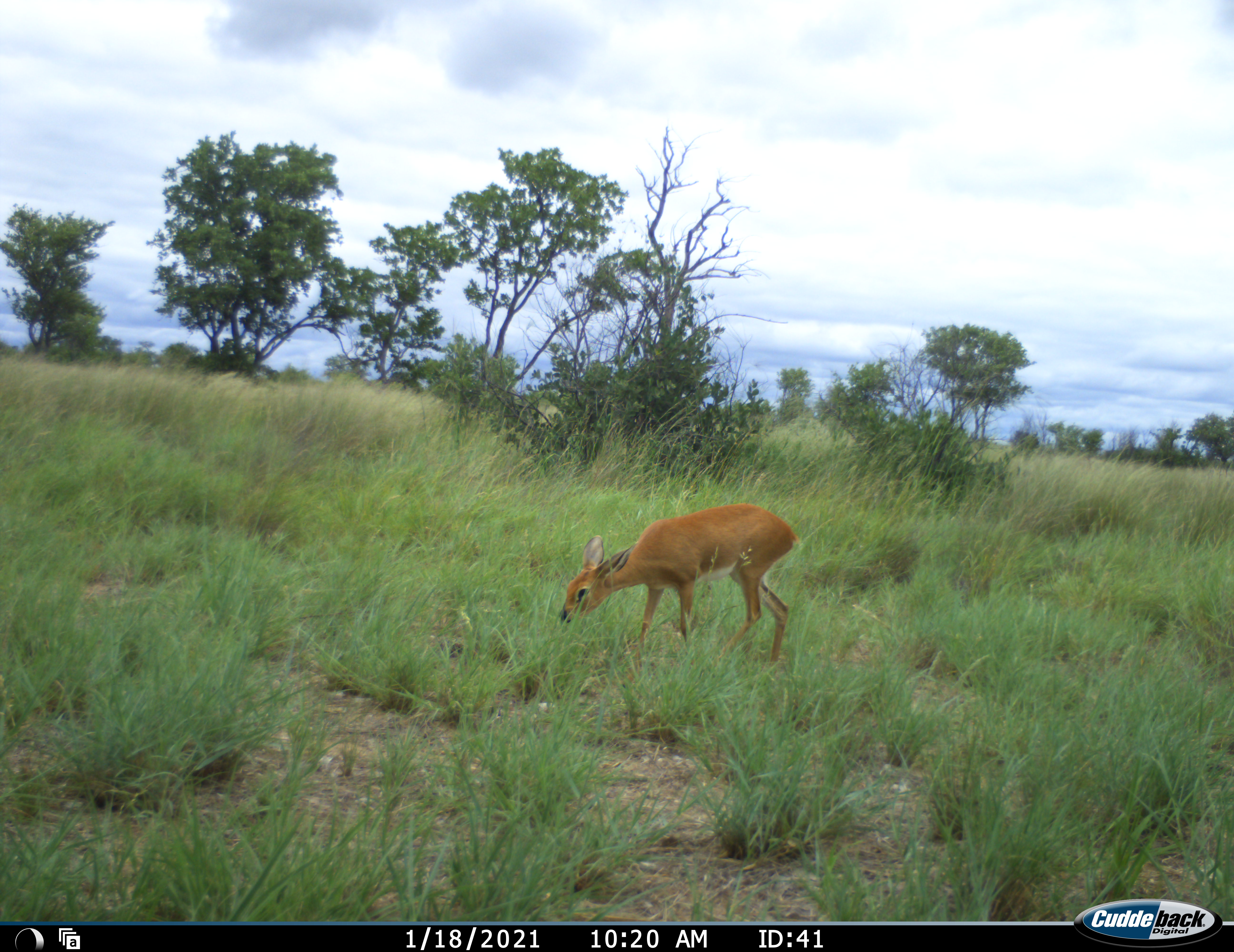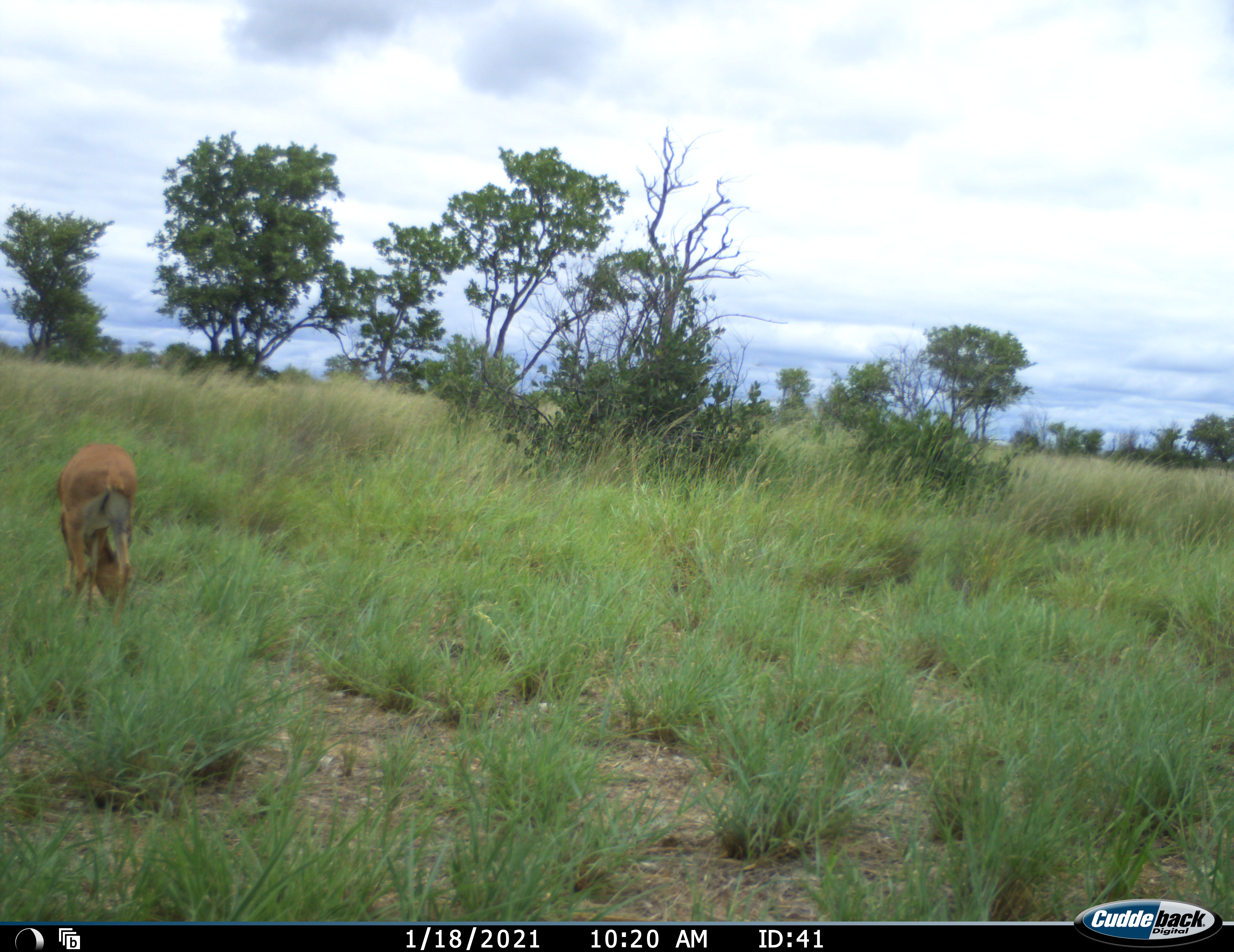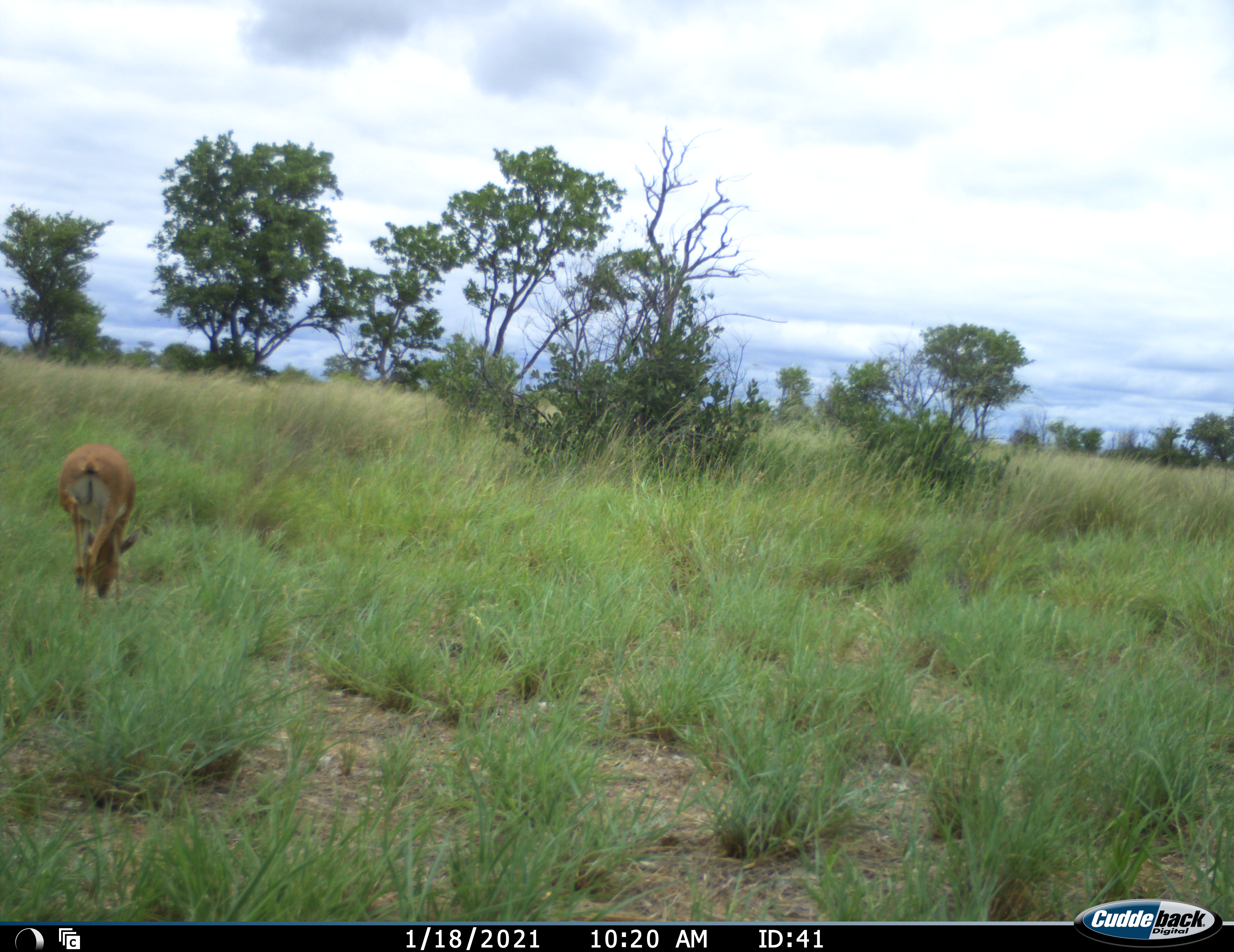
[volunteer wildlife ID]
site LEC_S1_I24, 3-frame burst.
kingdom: Animalia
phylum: Chordata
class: Mammalia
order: Artiodactyla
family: Bovidae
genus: Raphicerus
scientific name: Raphicerus campestris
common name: steenbok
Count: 1.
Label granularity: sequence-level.